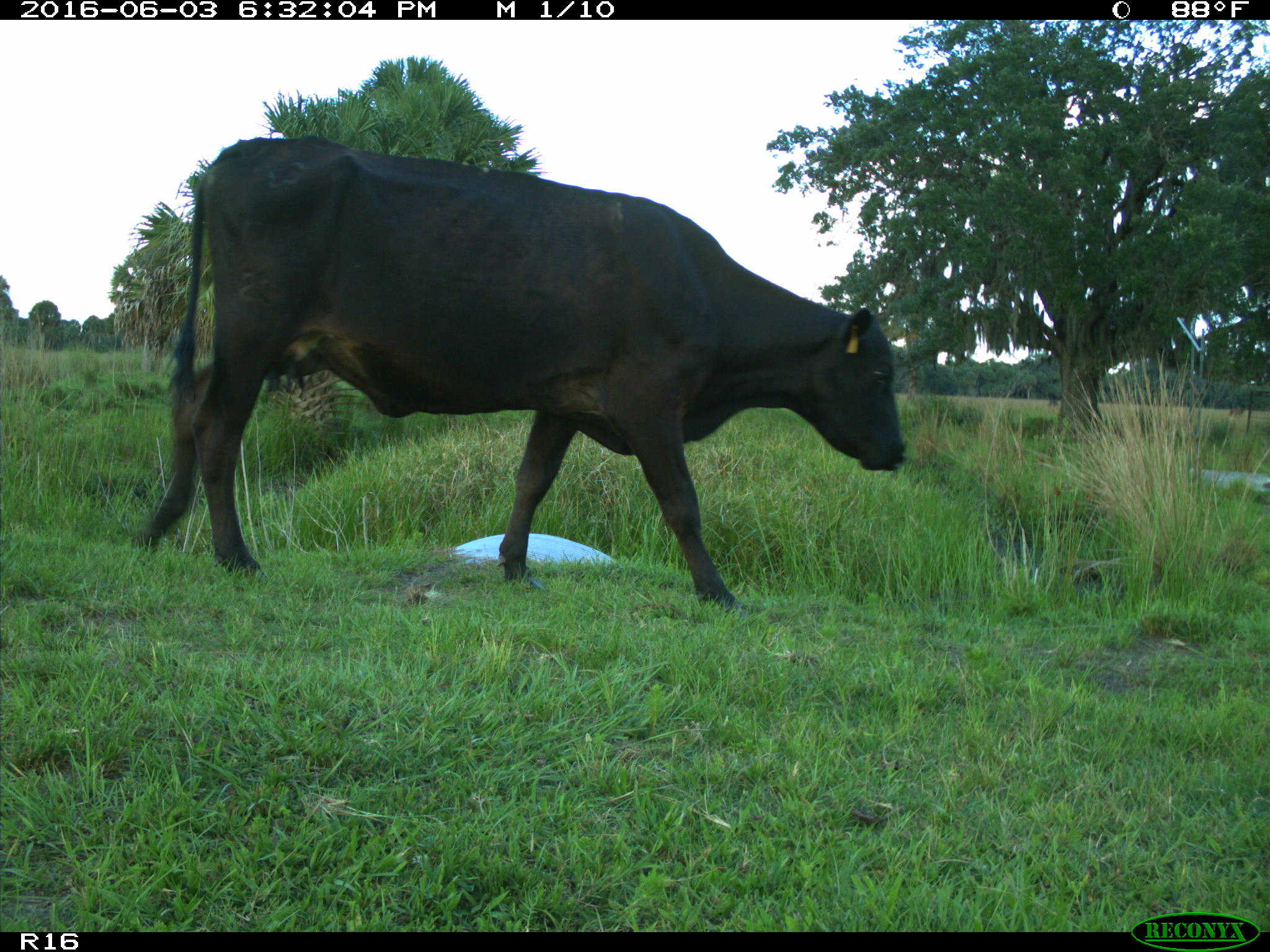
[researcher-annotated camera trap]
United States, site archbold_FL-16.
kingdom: Animalia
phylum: Chordata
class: Mammalia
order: Artiodactyla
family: Bovidae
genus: Bos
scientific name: Bos taurus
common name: domestic cow